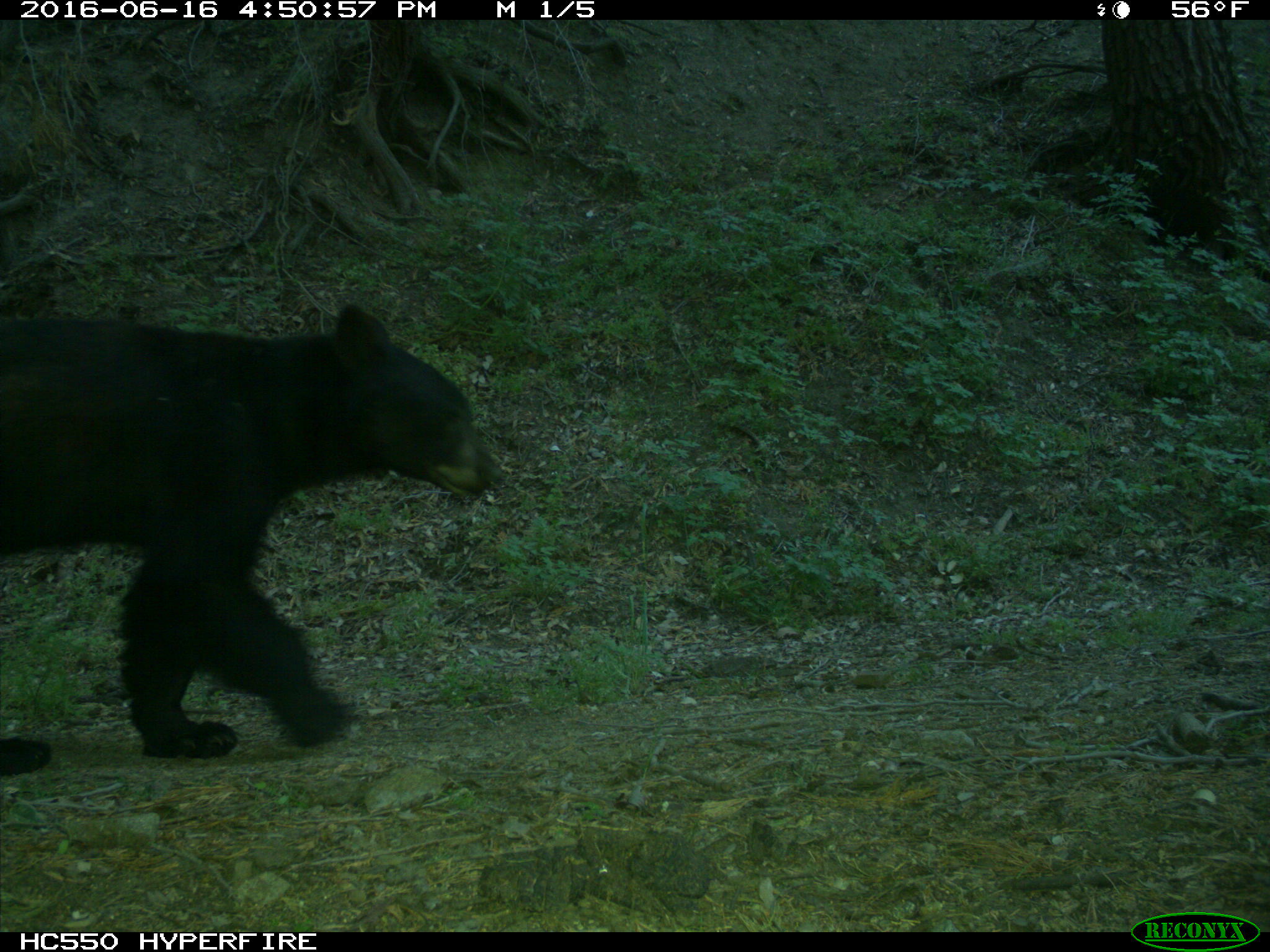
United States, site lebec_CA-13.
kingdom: Animalia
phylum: Chordata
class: Mammalia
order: Carnivora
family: Ursidae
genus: Ursus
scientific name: Ursus americanus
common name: american black bear